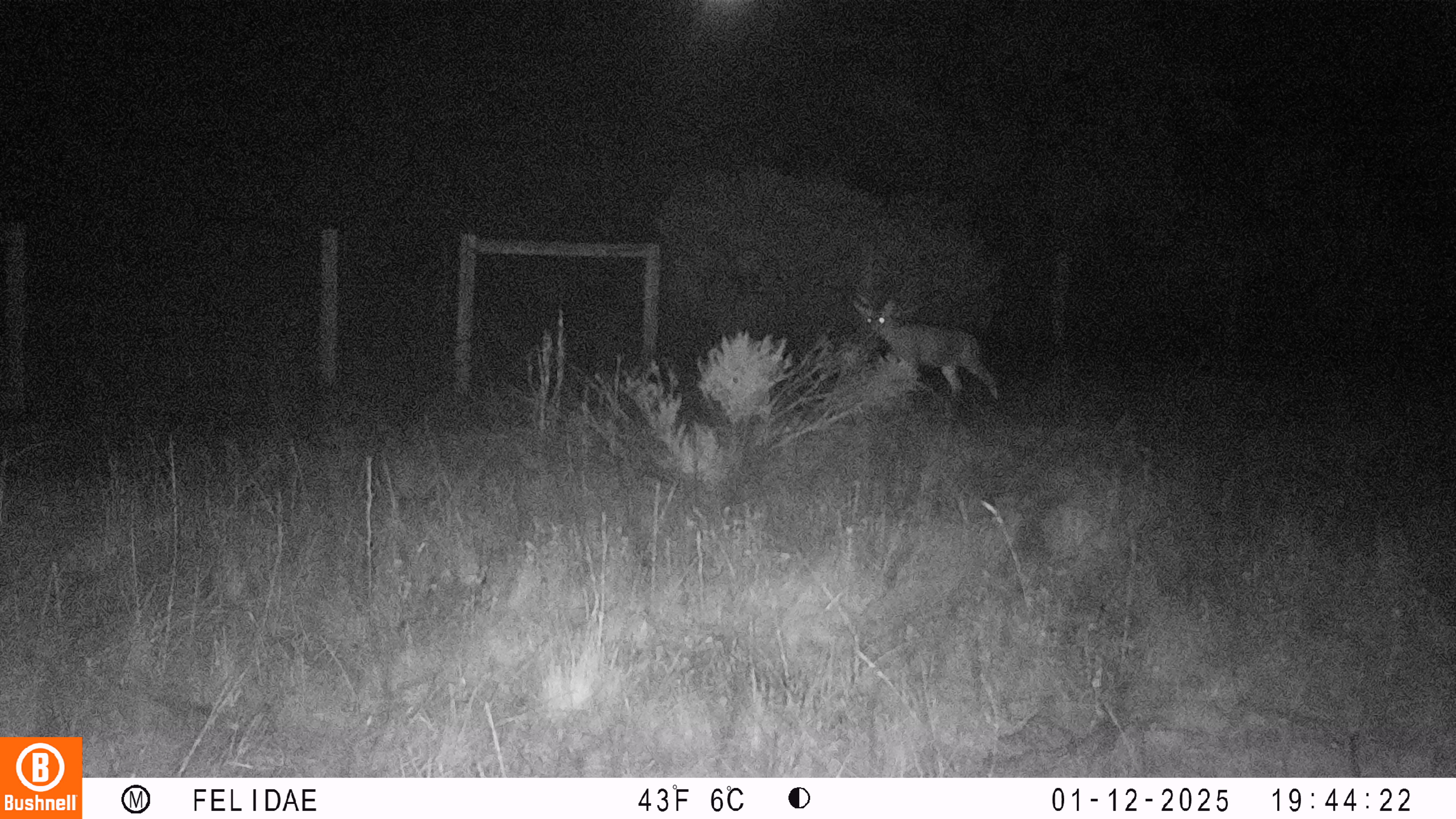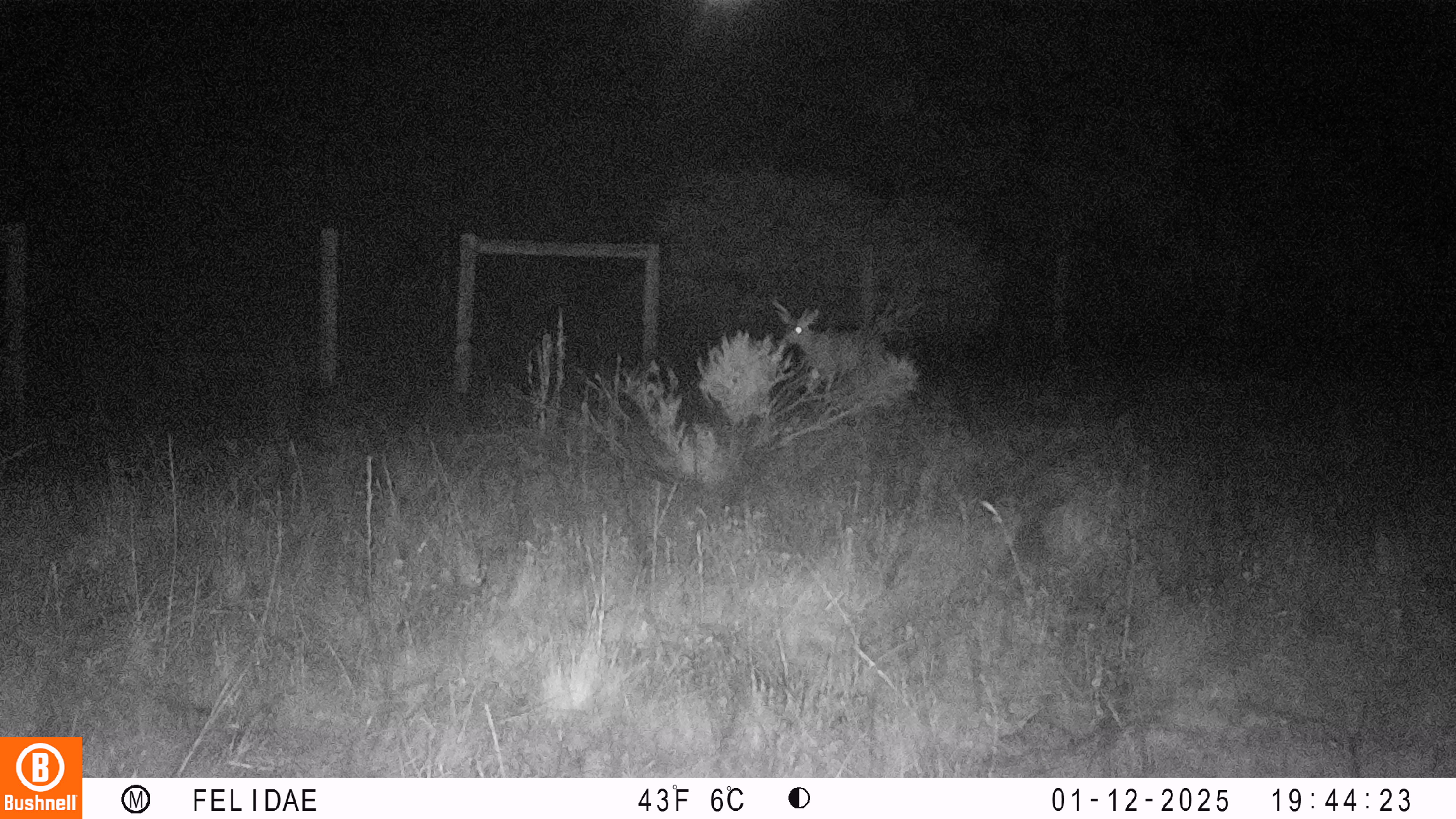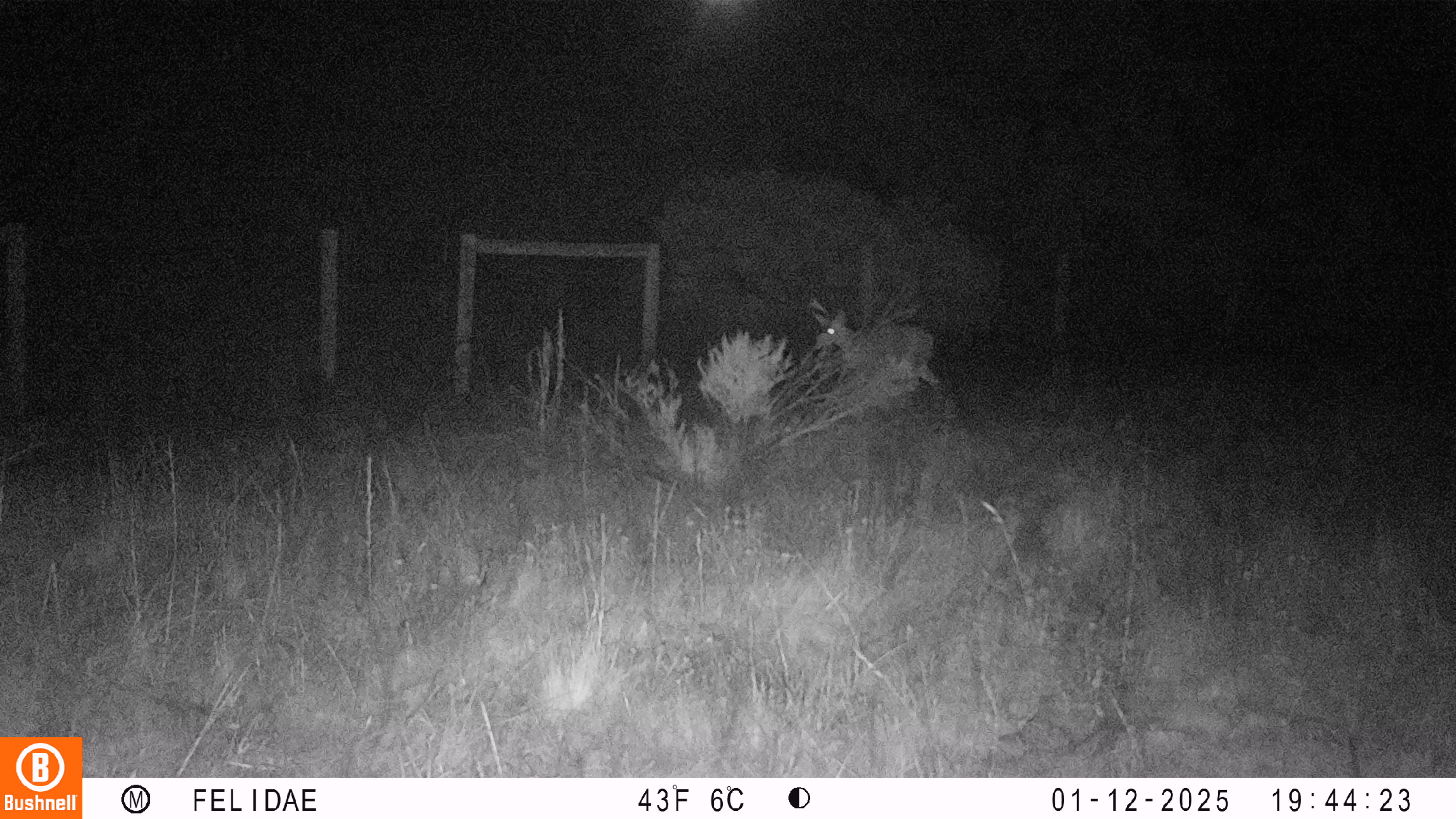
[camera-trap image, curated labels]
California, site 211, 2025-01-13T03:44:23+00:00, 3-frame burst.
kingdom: Animalia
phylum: Chordata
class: Mammalia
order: Artiodactyla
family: Cervidae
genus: Odocoileus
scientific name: Odocoileus hemionus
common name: mule deer